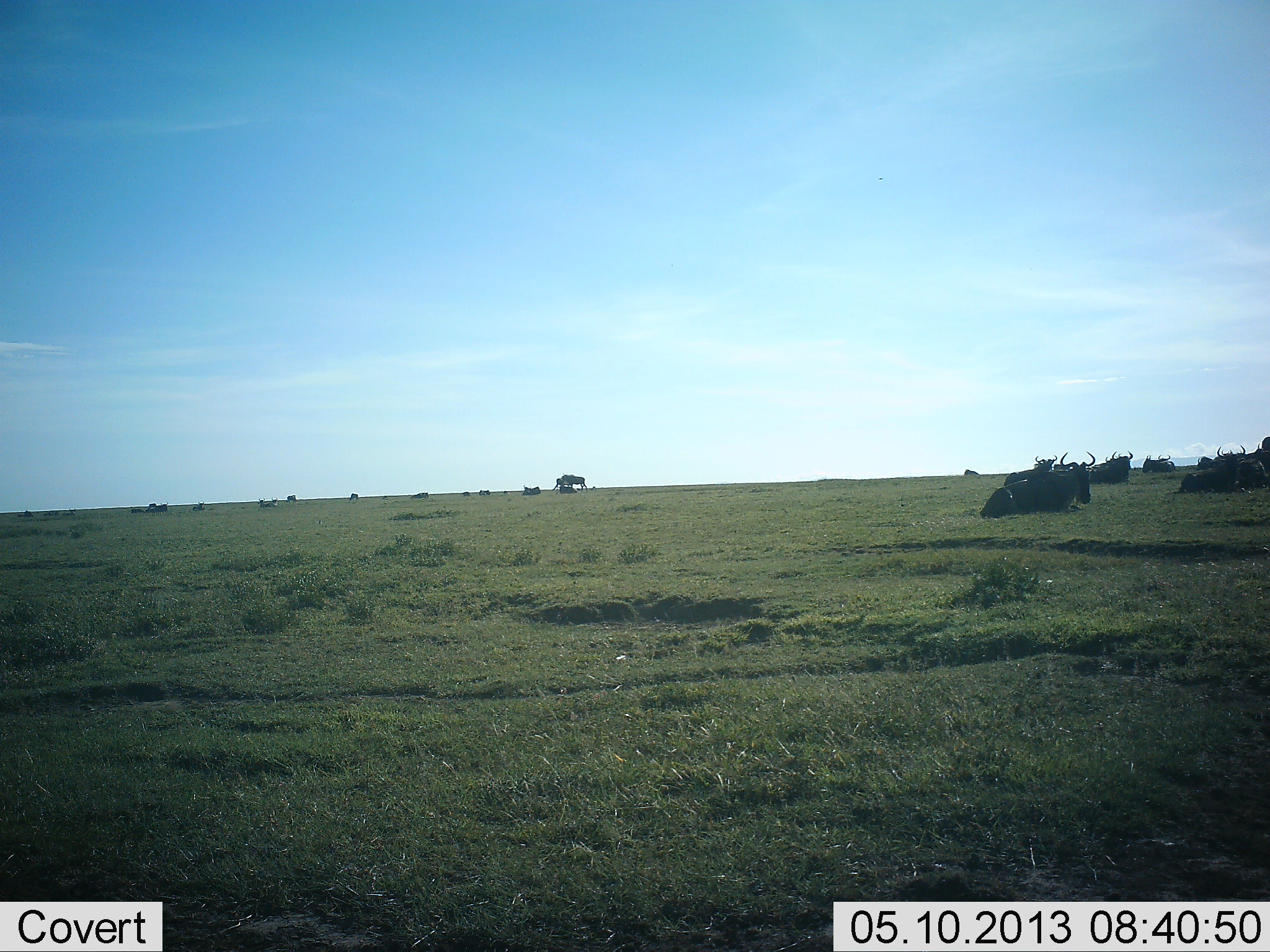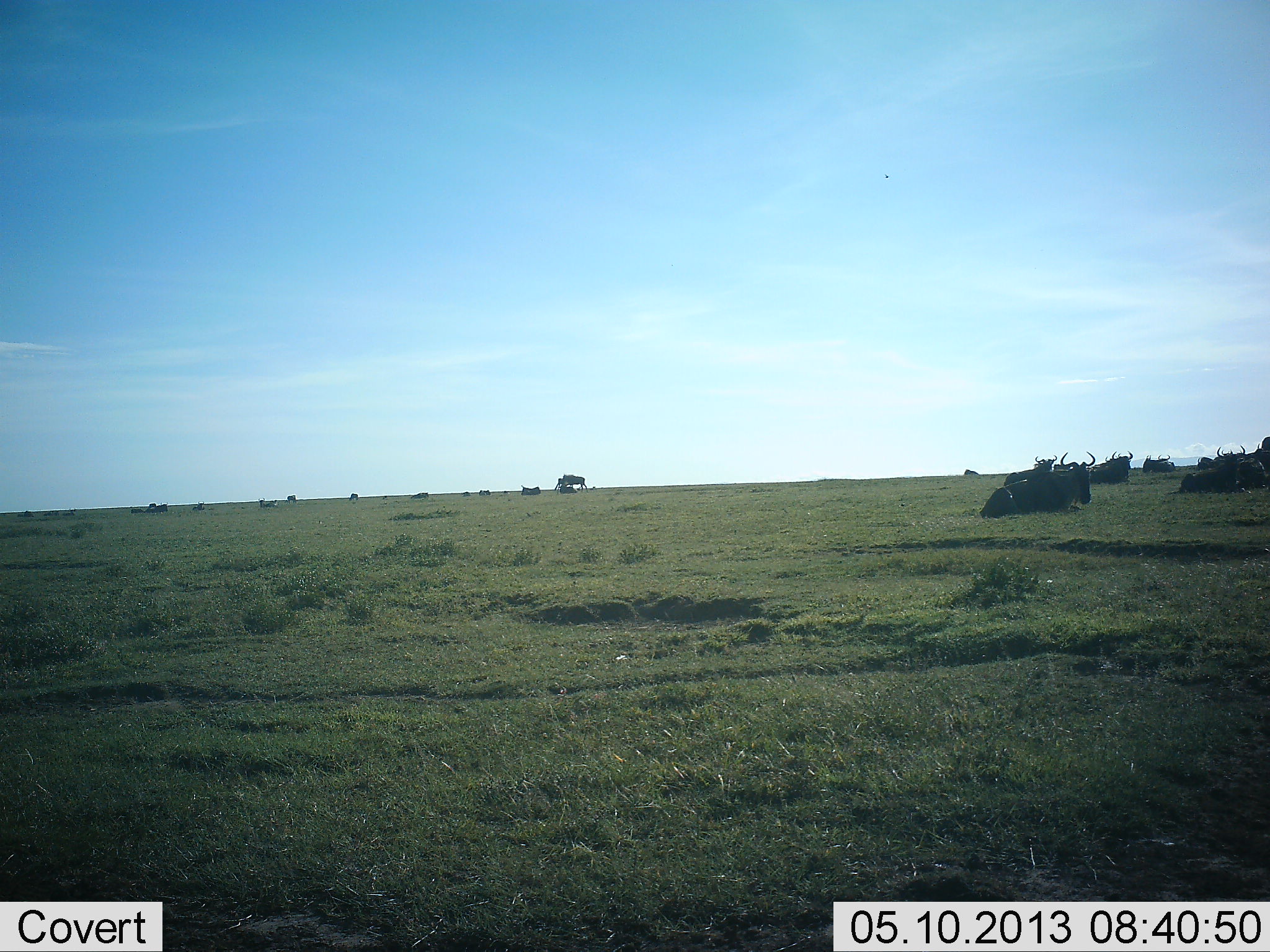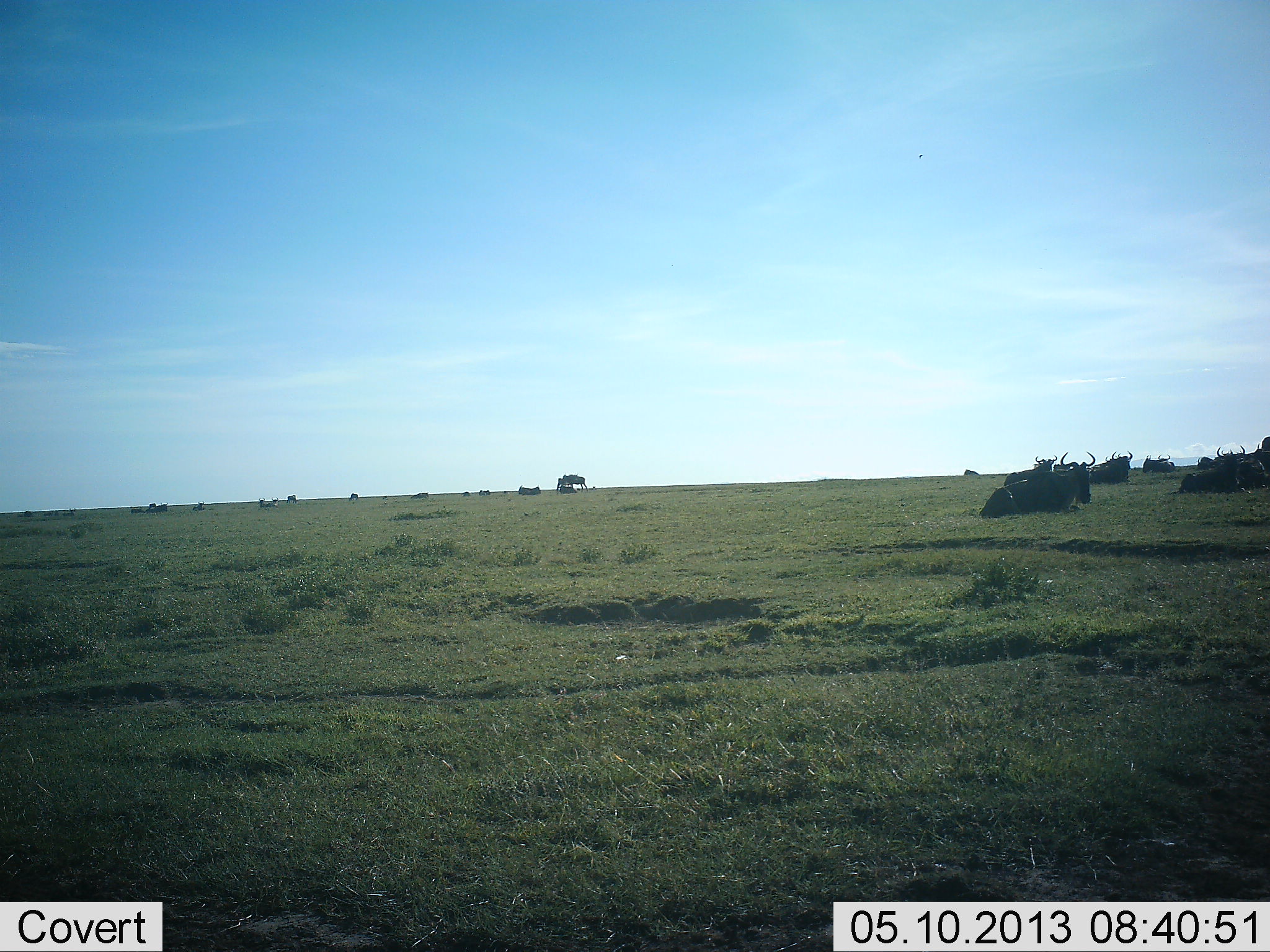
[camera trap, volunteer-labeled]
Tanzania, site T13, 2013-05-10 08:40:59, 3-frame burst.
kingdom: Animalia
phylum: Chordata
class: Mammalia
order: Artiodactyla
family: Bovidae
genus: Connochaetes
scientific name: Connochaetes taurinus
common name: blue wildebeest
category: wildebeest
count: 11-50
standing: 27%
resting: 100%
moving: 13%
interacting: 10%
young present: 3%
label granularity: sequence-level